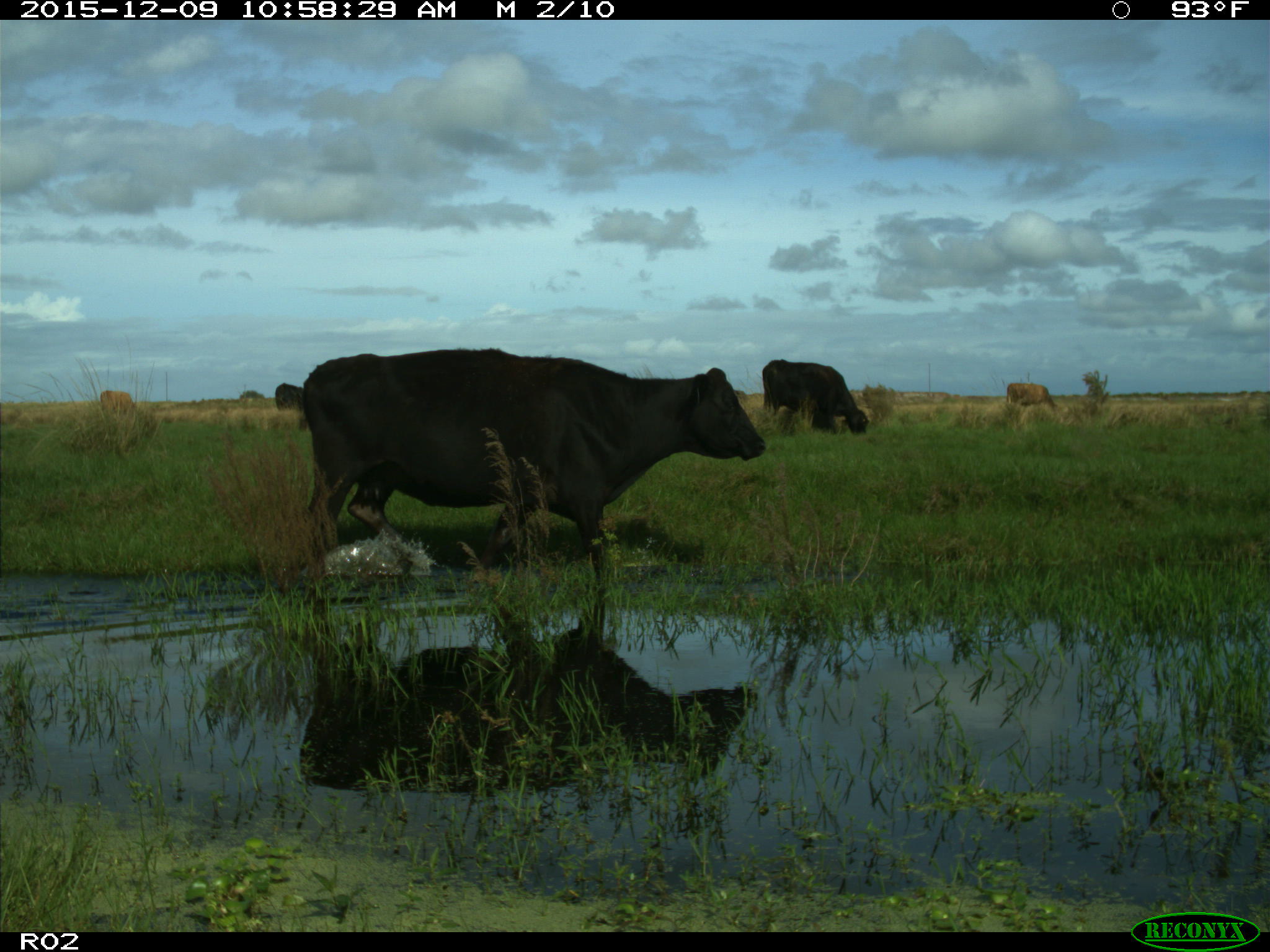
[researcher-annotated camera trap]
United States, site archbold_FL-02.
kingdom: Animalia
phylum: Chordata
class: Mammalia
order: Artiodactyla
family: Bovidae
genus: Bos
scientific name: Bos taurus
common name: domestic cow